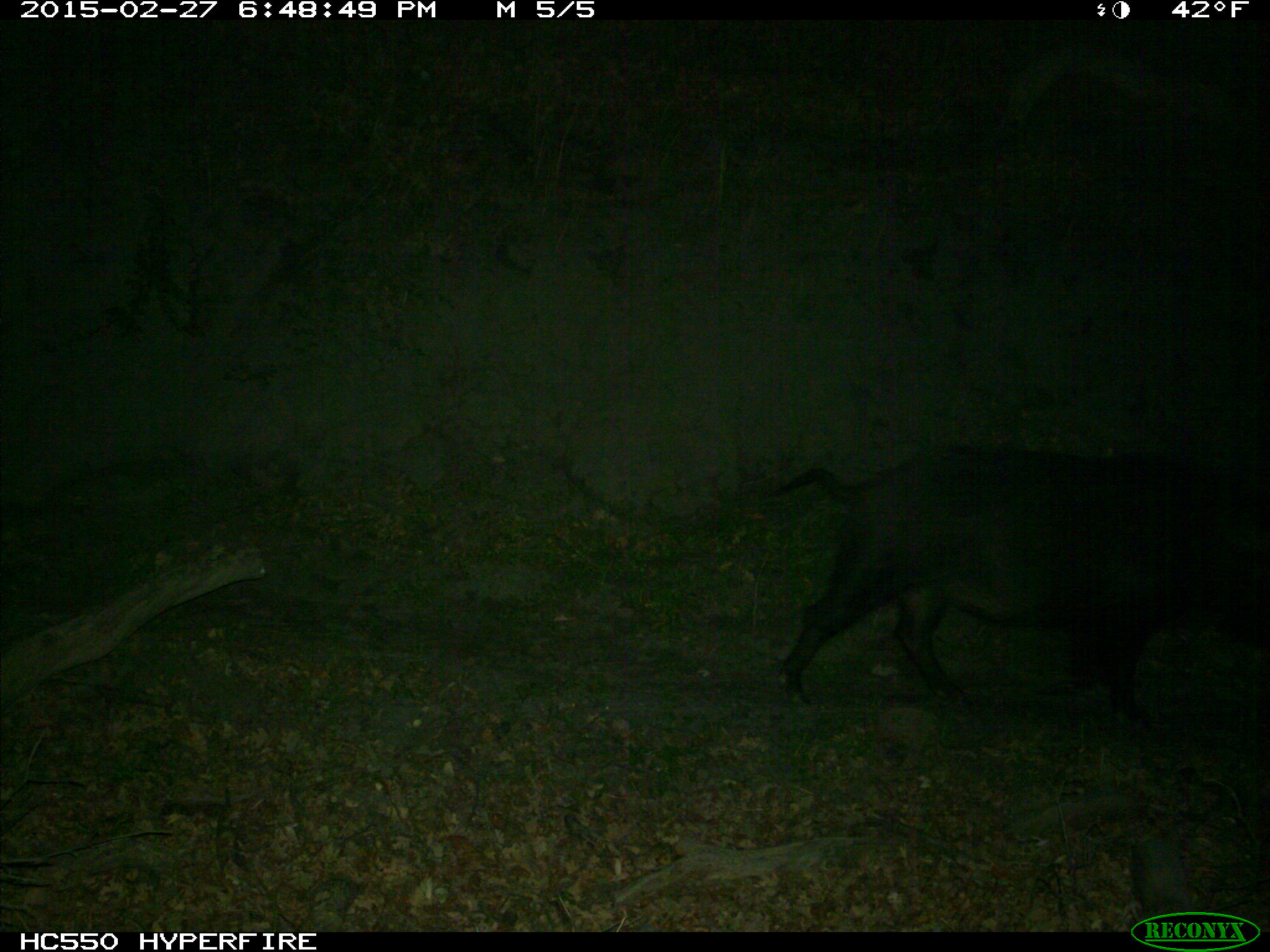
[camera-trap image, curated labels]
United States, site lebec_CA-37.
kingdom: Animalia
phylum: Chordata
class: Mammalia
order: Artiodactyla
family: Suidae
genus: Sus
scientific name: Sus scrofa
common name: wild boar